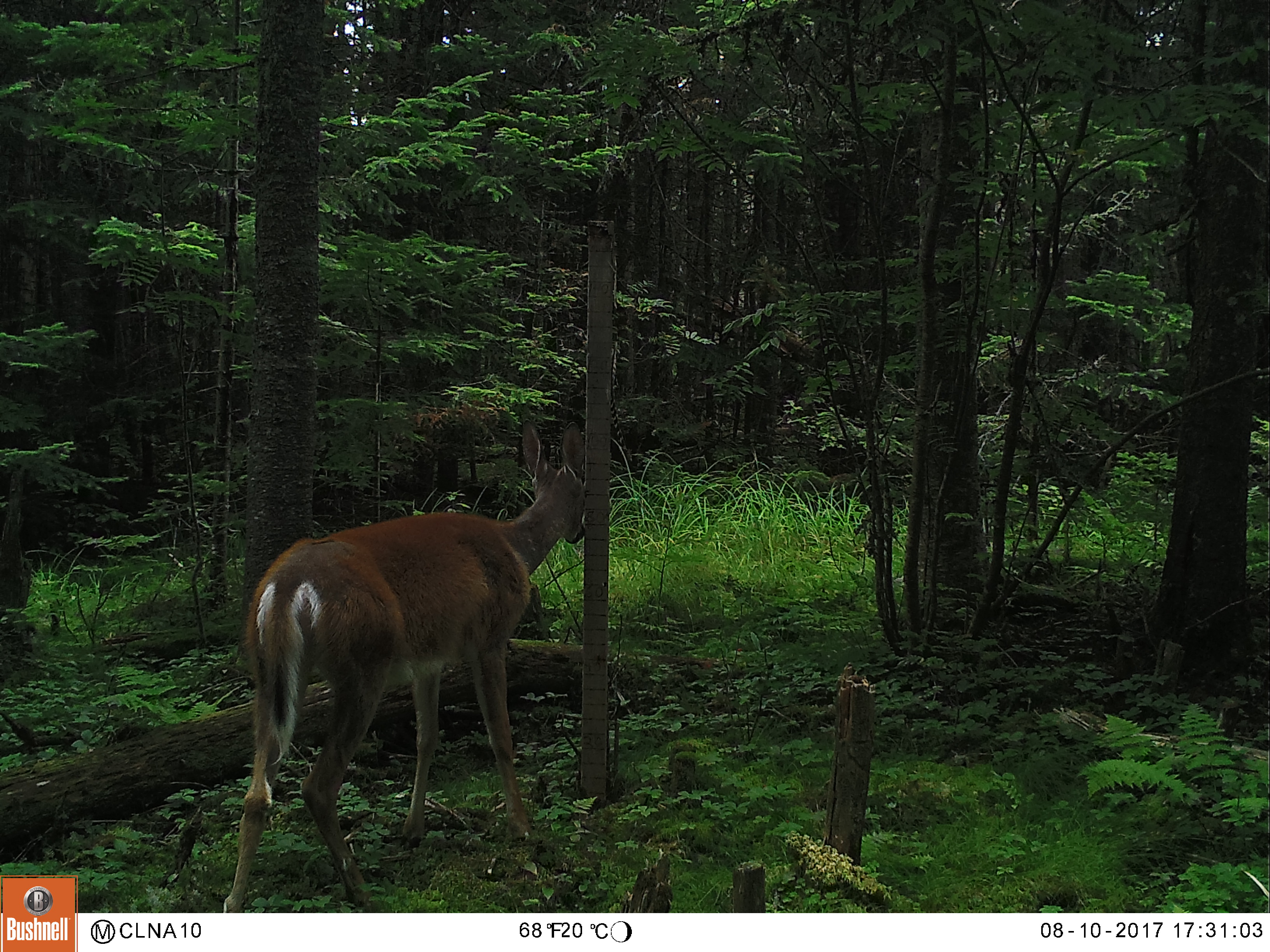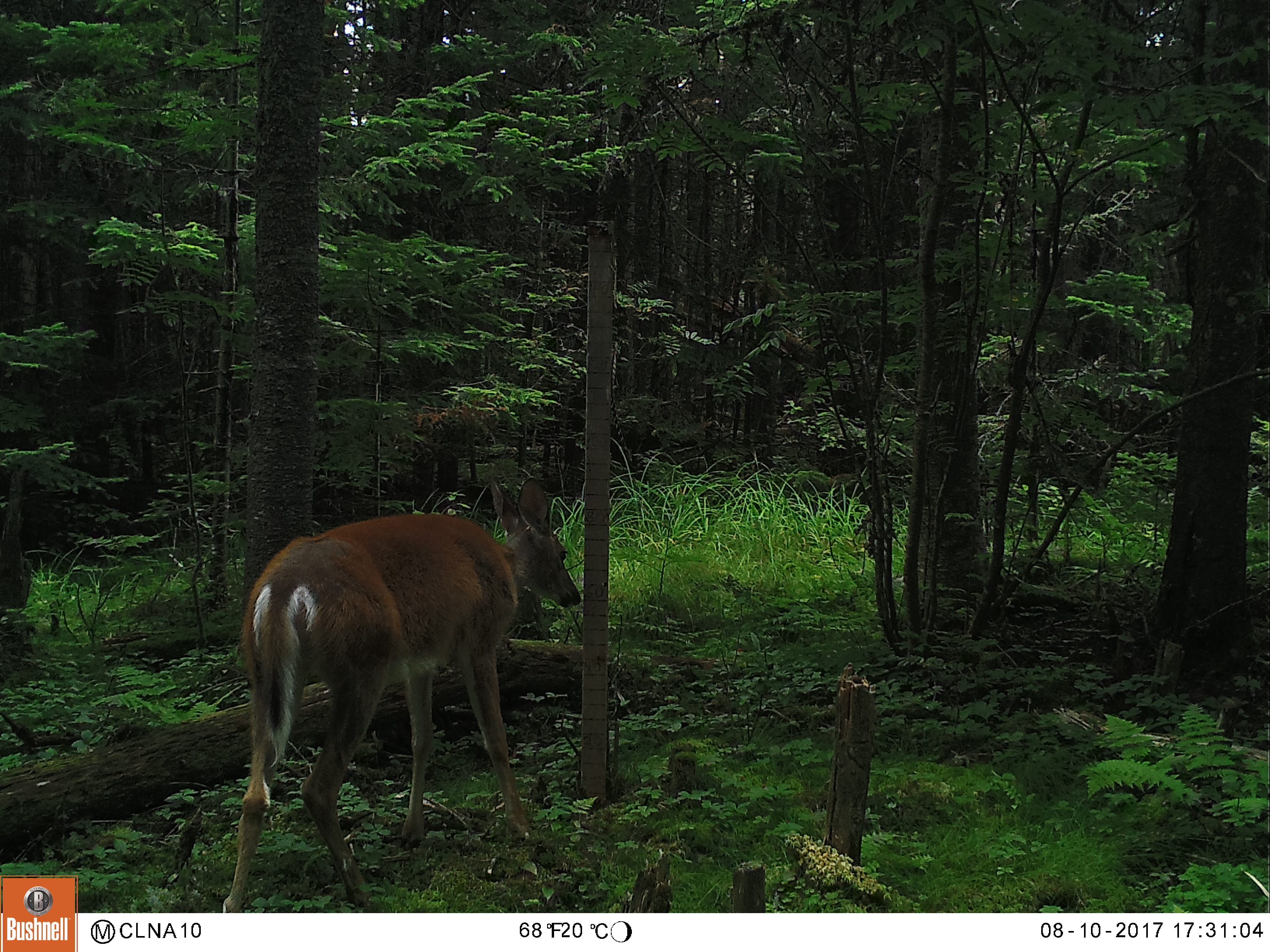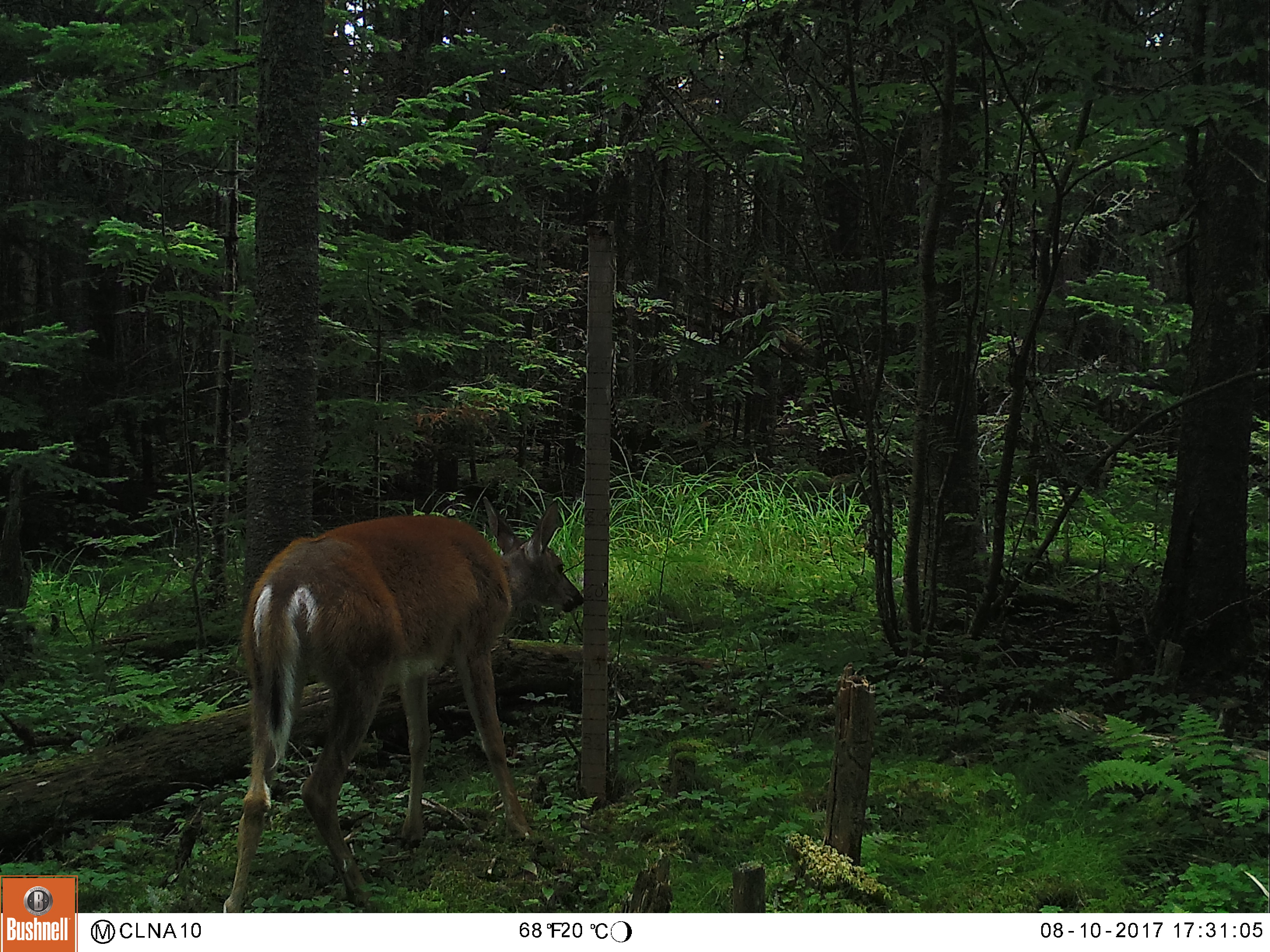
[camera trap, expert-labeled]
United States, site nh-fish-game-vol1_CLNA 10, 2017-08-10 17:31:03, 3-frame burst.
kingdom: Animalia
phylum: Chordata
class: Mammalia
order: Artiodactyla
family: Cervidae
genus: Odocoileus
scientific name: Odocoileus virginianus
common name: white-tailed deer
White-tailed deer (Odocoileus virginianus).